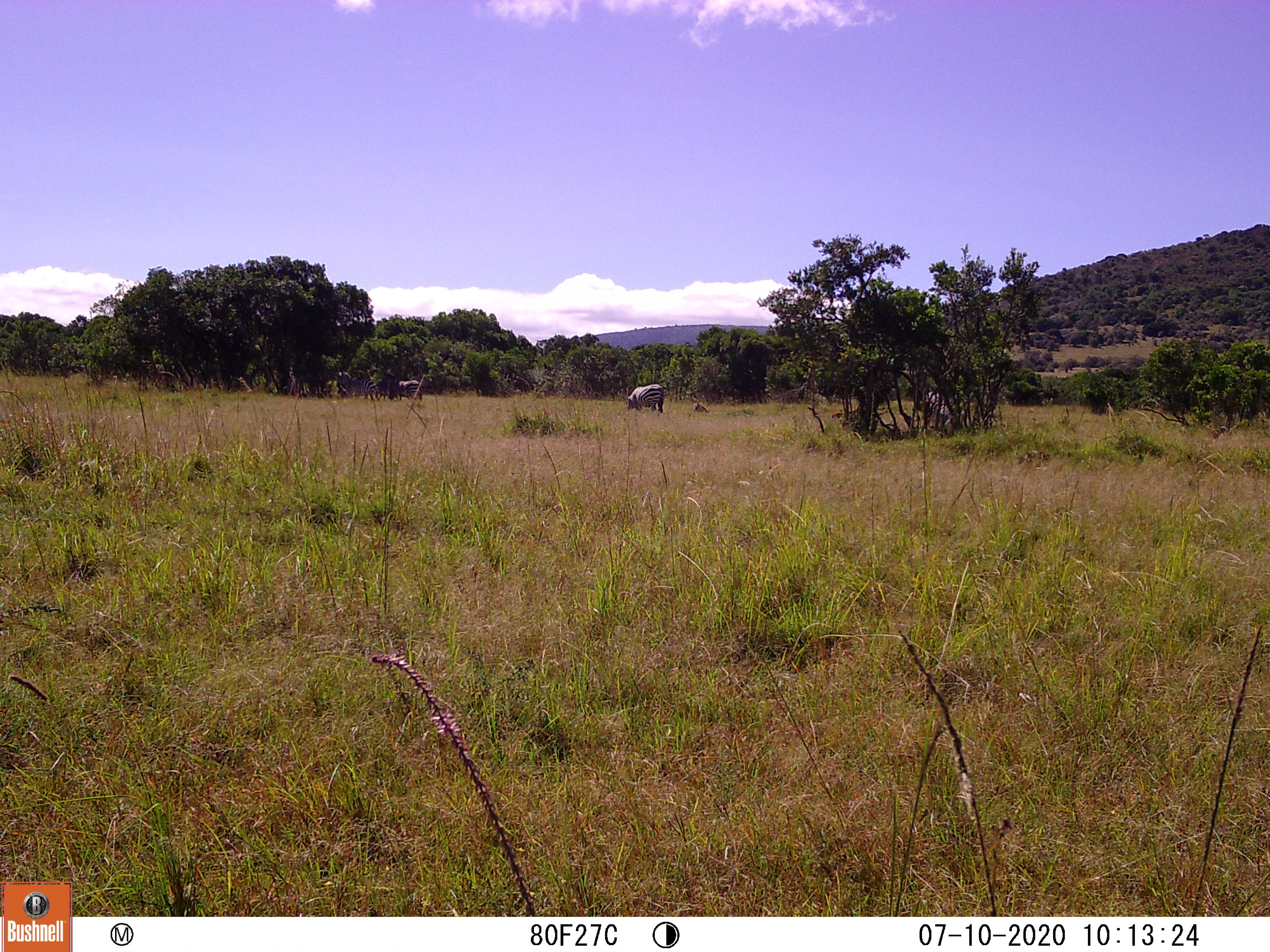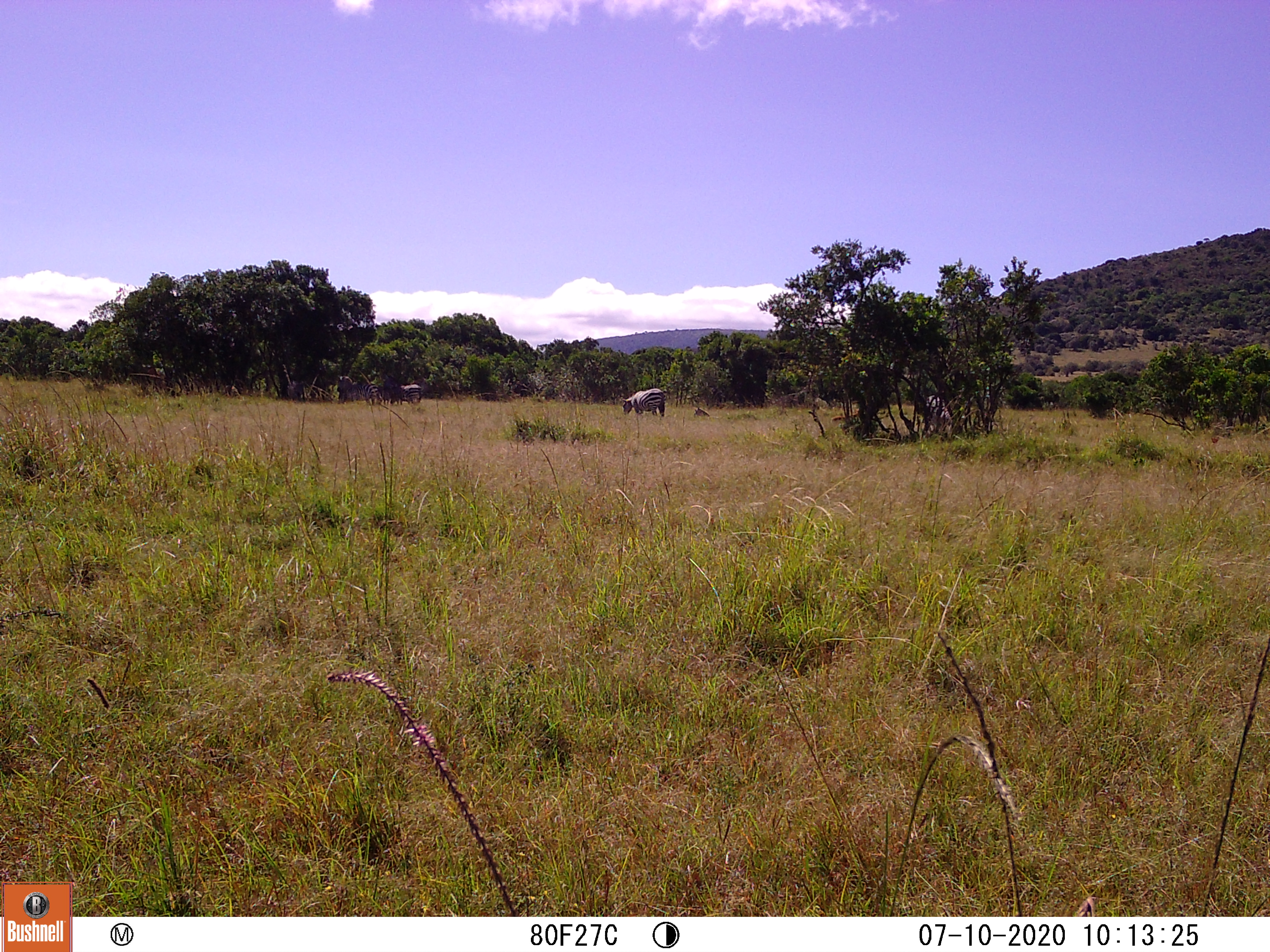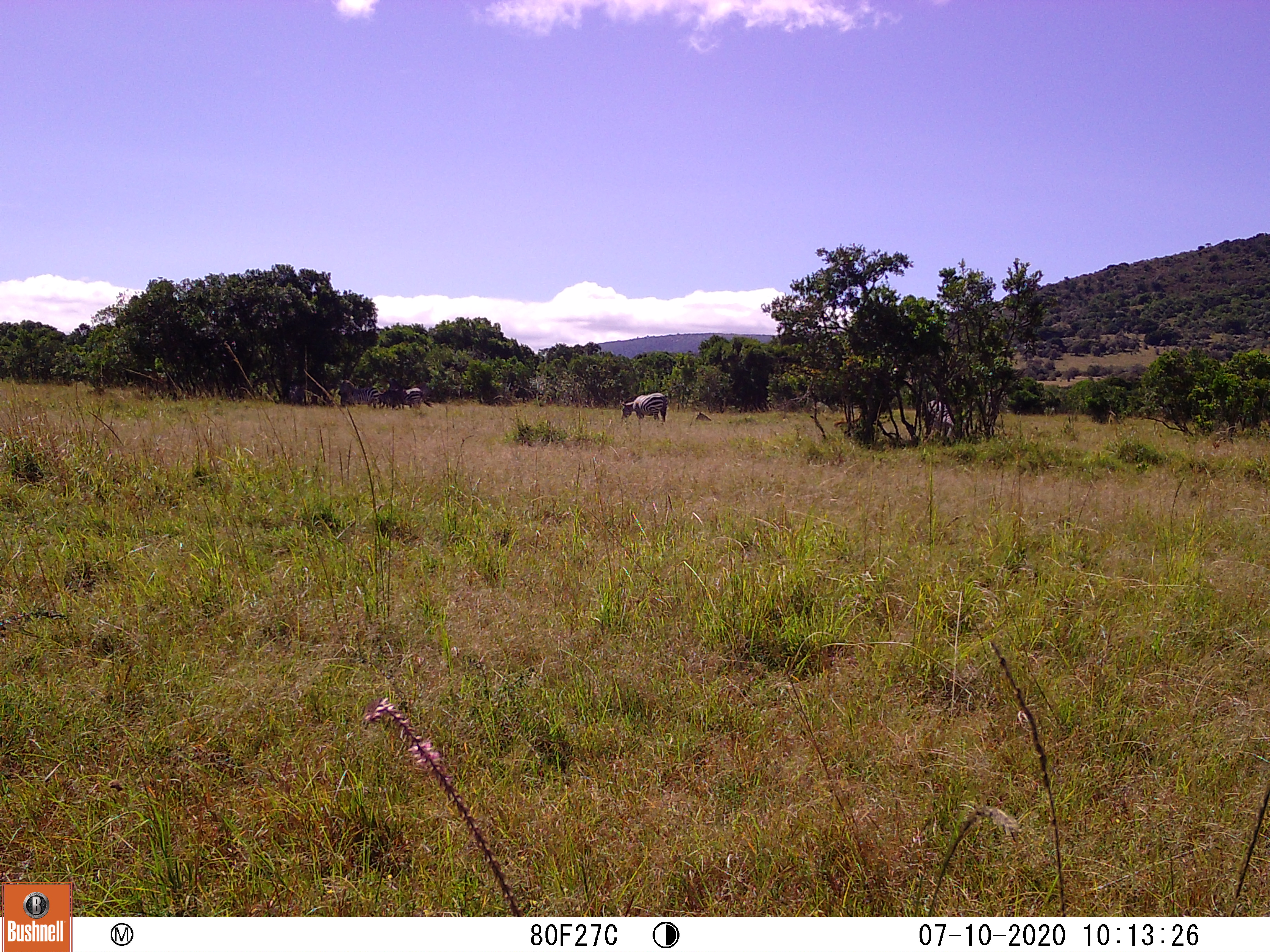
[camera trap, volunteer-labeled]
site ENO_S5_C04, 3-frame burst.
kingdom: Animalia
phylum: Chordata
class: Mammalia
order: Perissodactyla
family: Equidae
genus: Equus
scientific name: Equus quagga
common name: plains zebra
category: zebraplains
Zebraplains (plains zebra) (Equus quagga), count 3. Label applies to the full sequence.